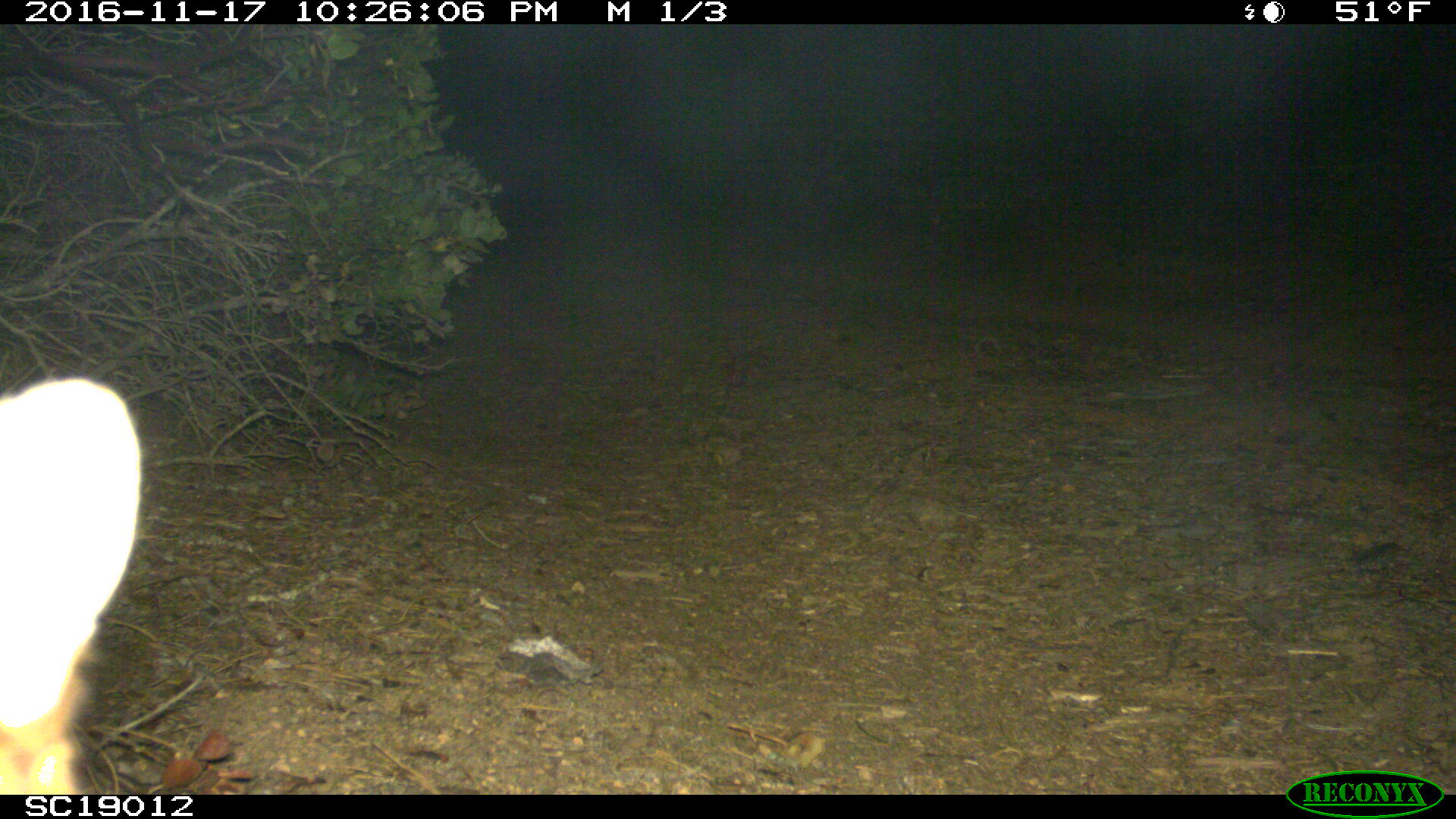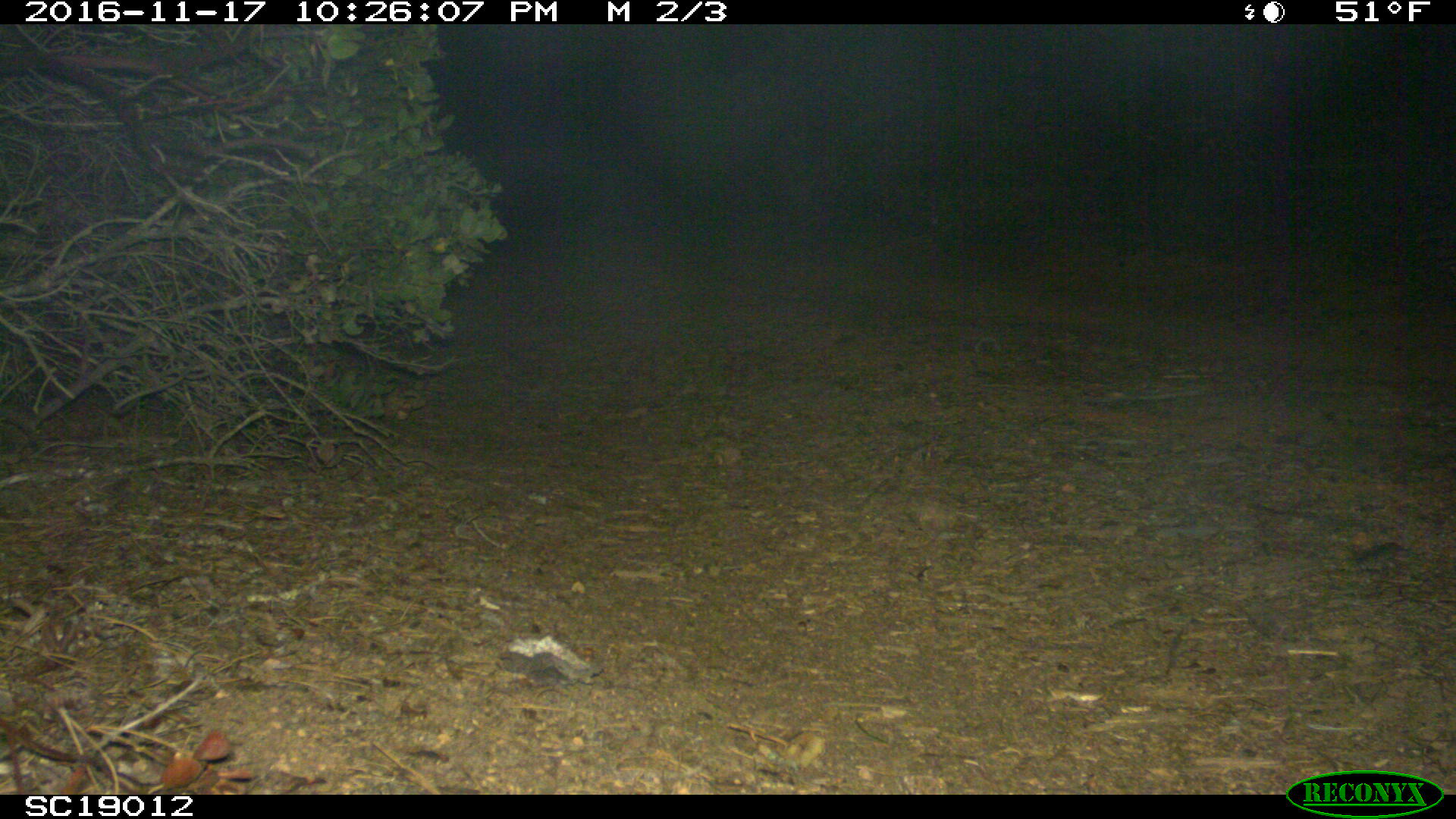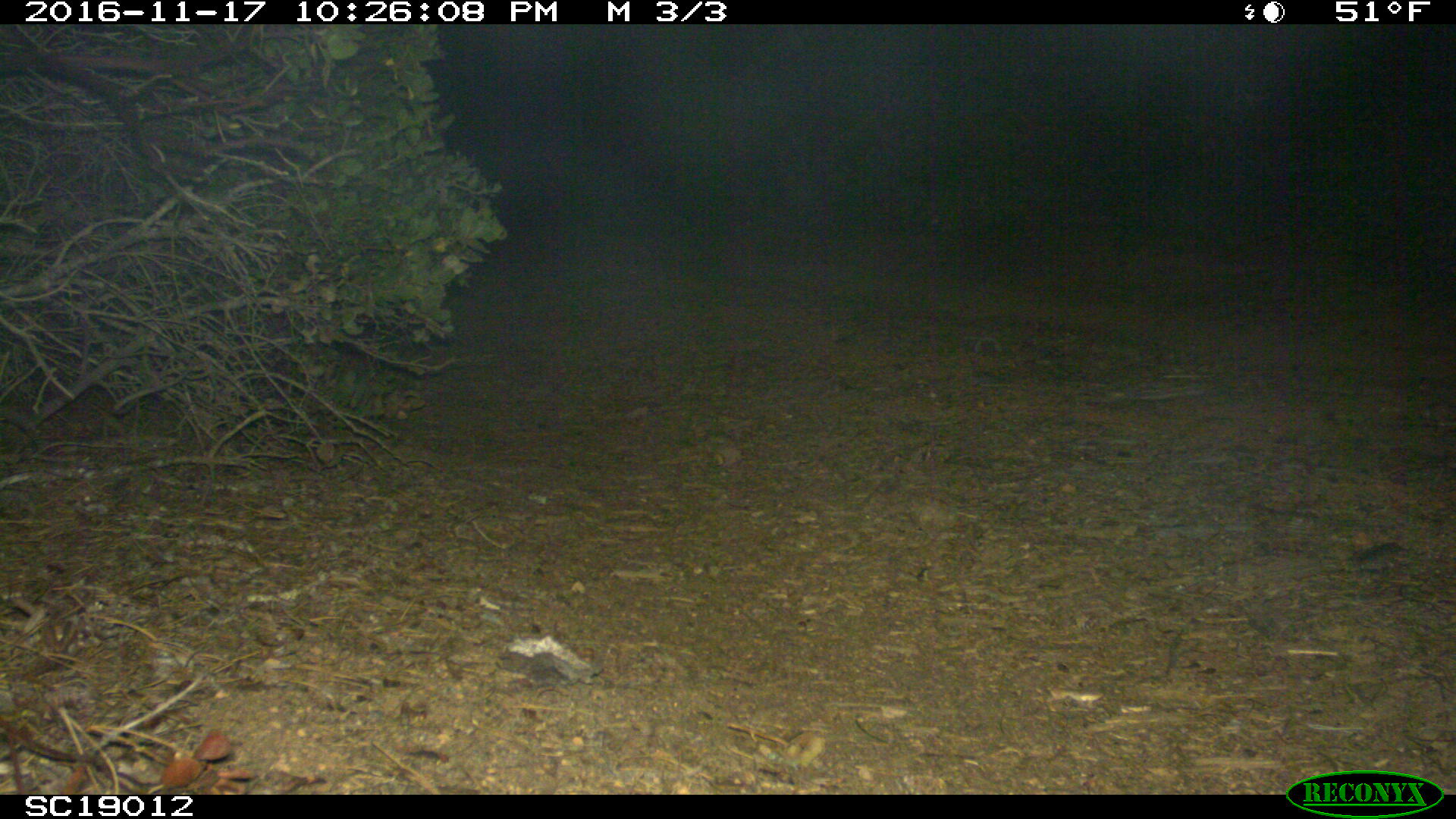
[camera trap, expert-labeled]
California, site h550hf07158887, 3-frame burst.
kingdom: Animalia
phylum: Chordata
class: Mammalia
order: Carnivora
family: Canidae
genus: Urocyon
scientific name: Urocyon littoralis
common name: island fox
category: fox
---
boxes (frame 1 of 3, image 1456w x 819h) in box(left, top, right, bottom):
fox: box(0, 378, 142, 795)